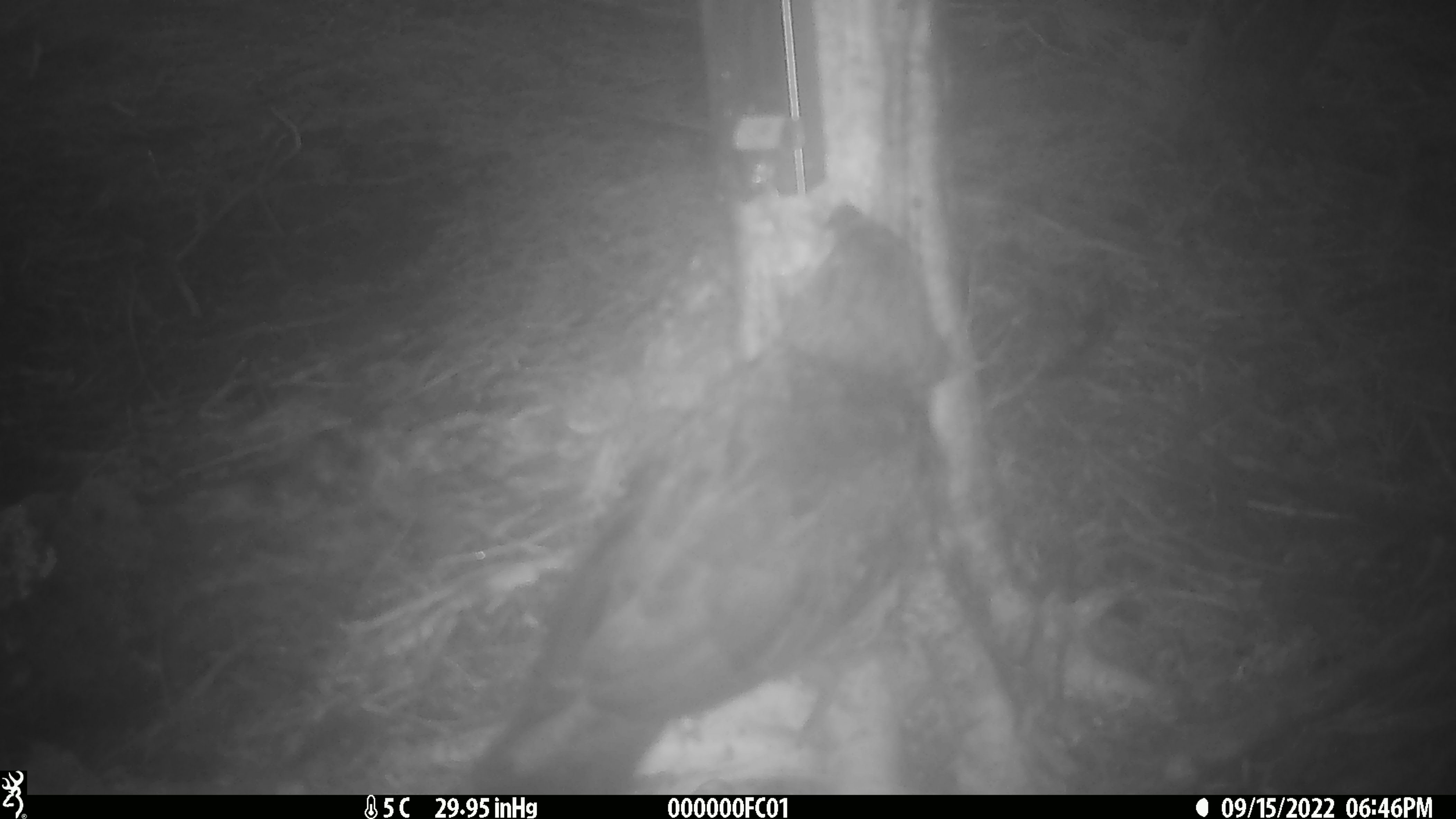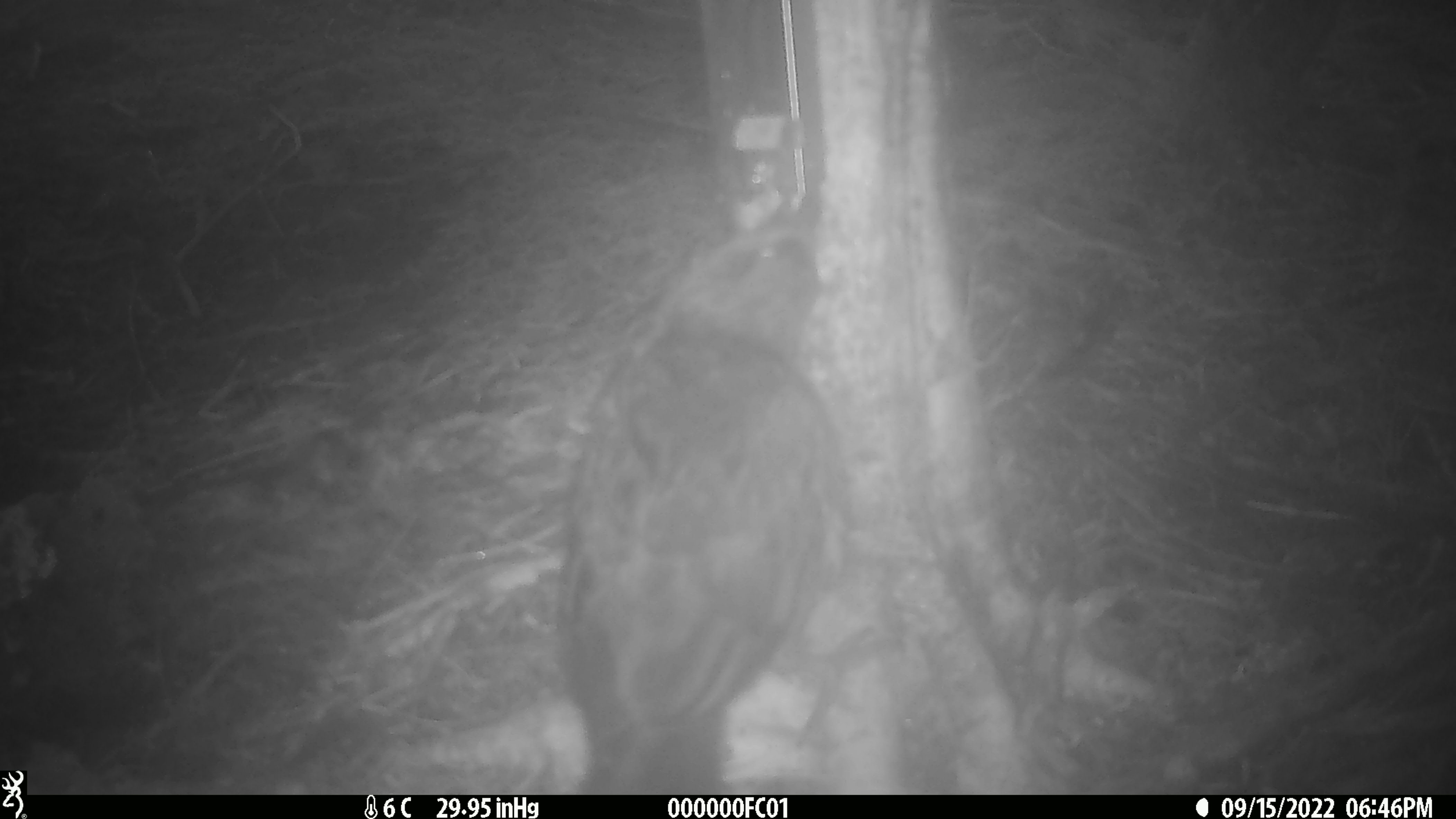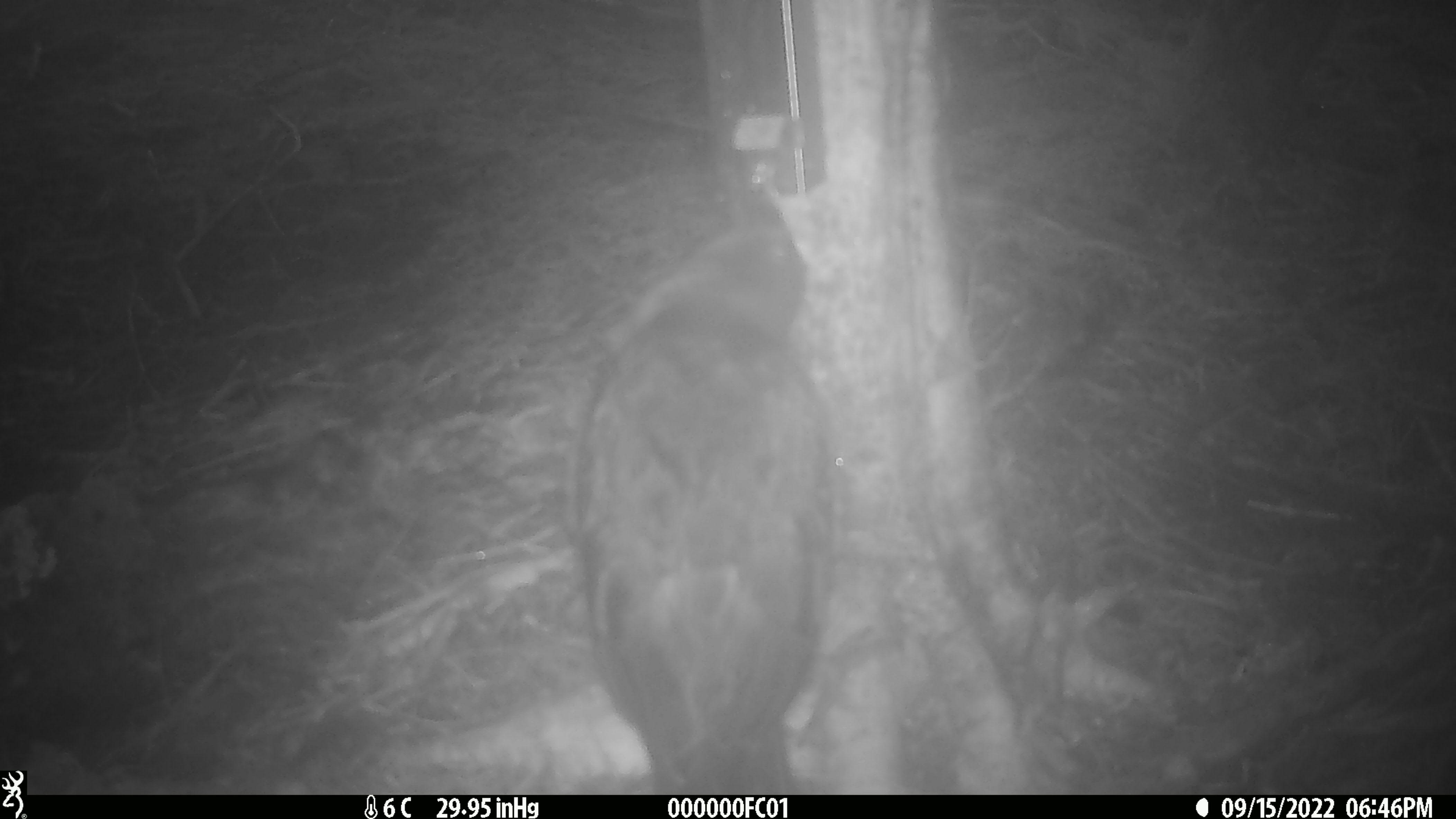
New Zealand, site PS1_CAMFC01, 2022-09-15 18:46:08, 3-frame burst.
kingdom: Animalia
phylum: Chordata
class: Aves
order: Psittaciformes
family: Strigopidae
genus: Nestor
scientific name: Nestor notabilis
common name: kea